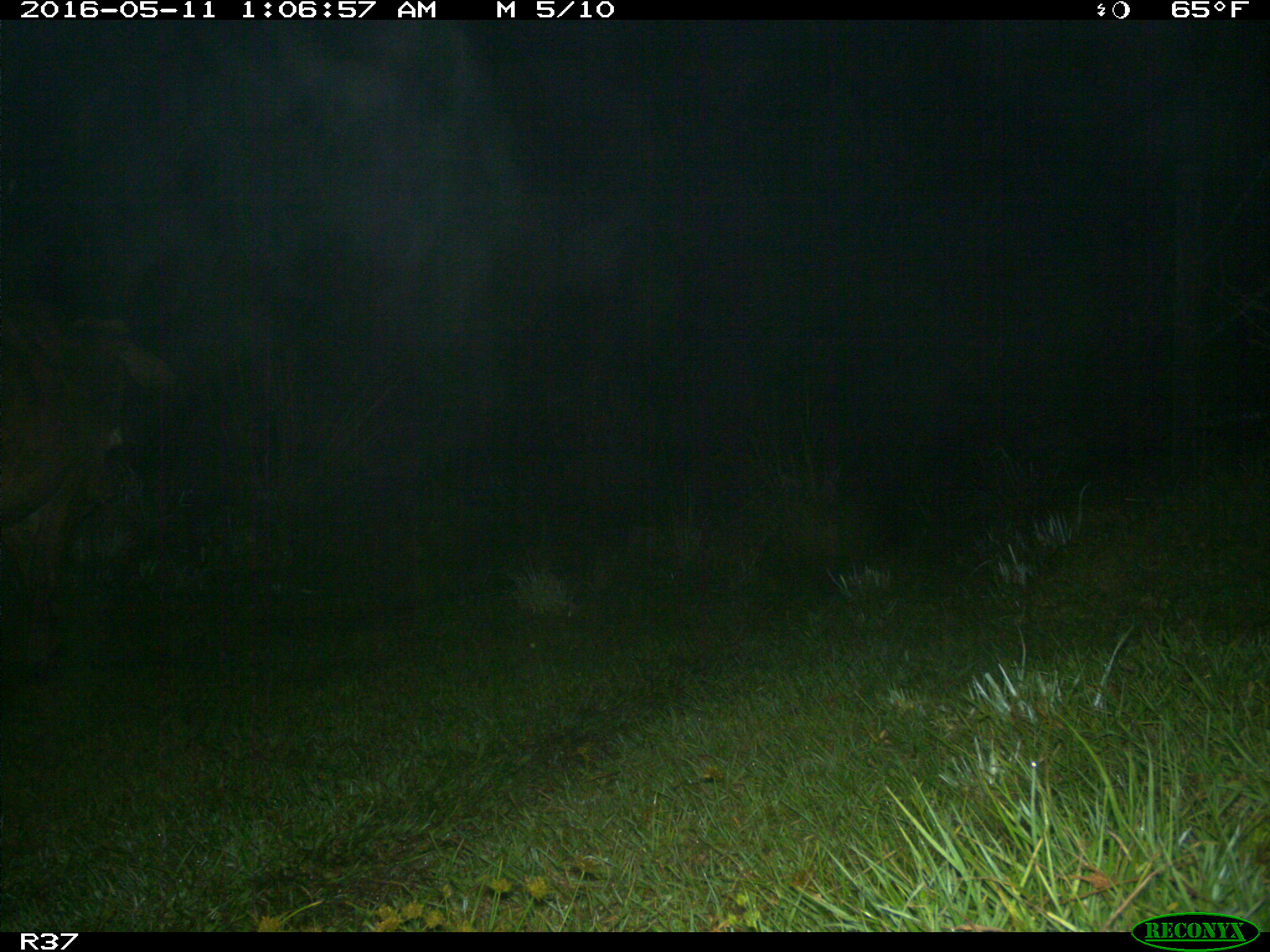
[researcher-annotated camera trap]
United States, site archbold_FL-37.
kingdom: Animalia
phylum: Chordata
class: Mammalia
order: Artiodactyla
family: Bovidae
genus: Bos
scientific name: Bos taurus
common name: domestic cow